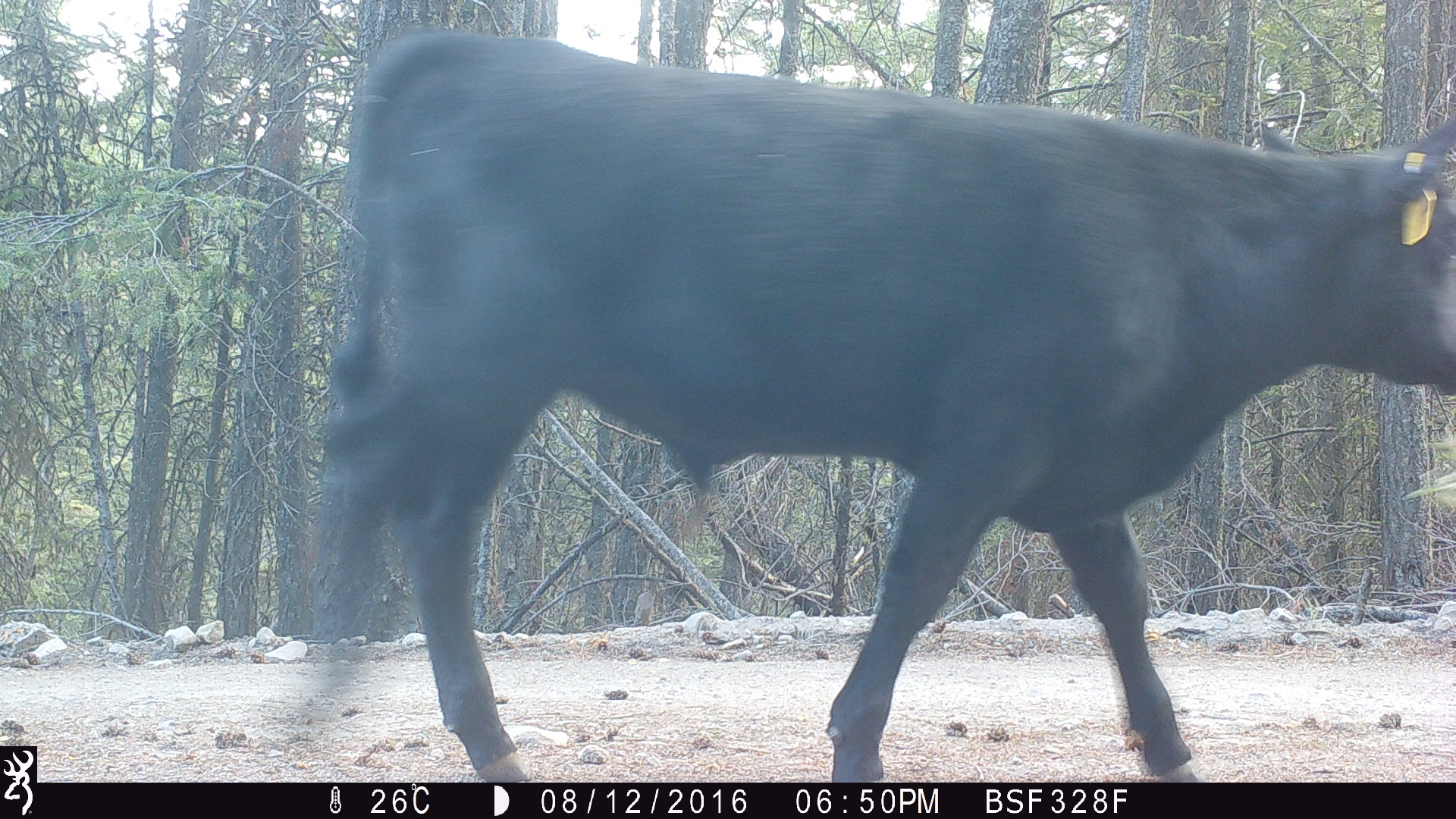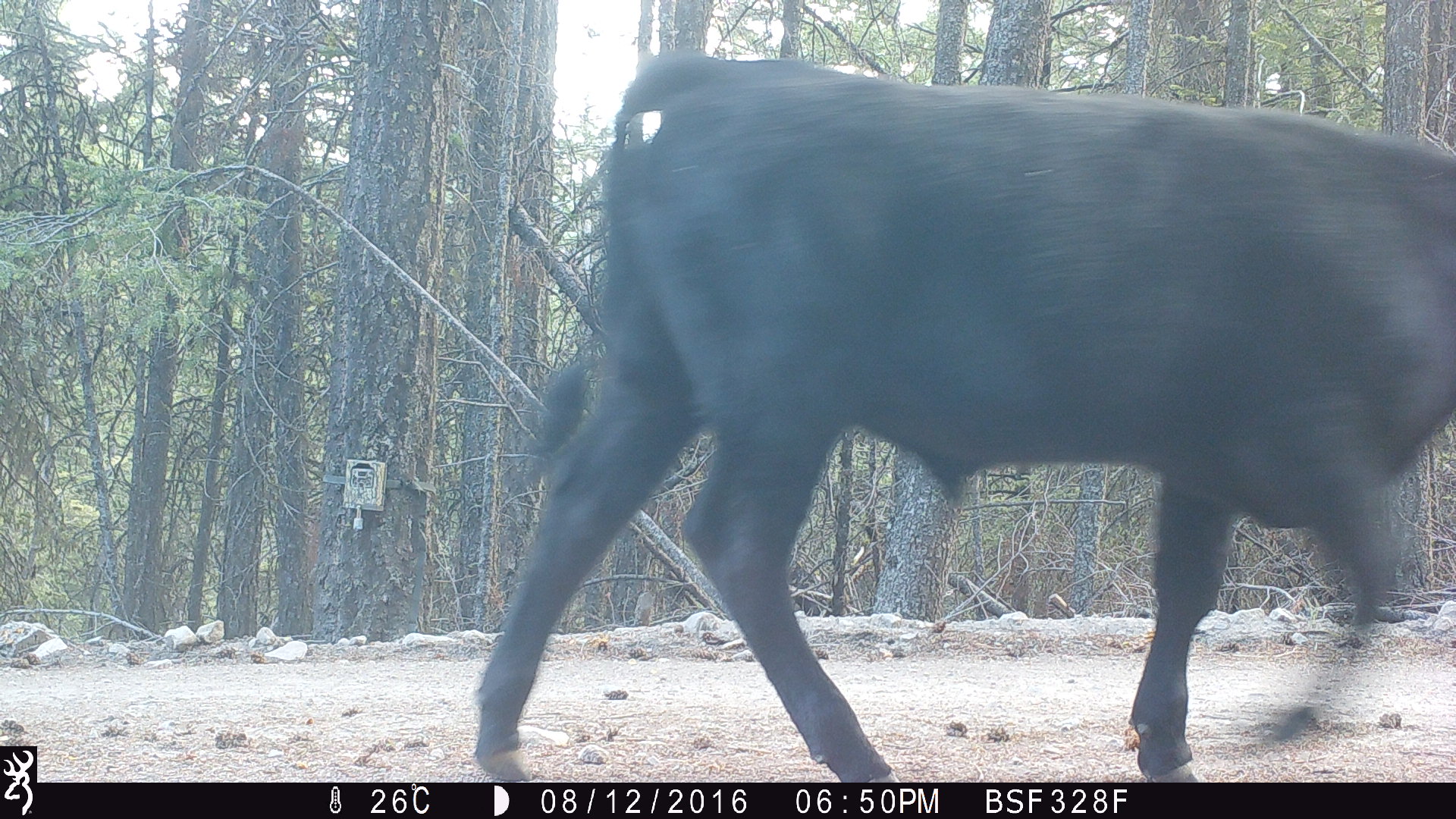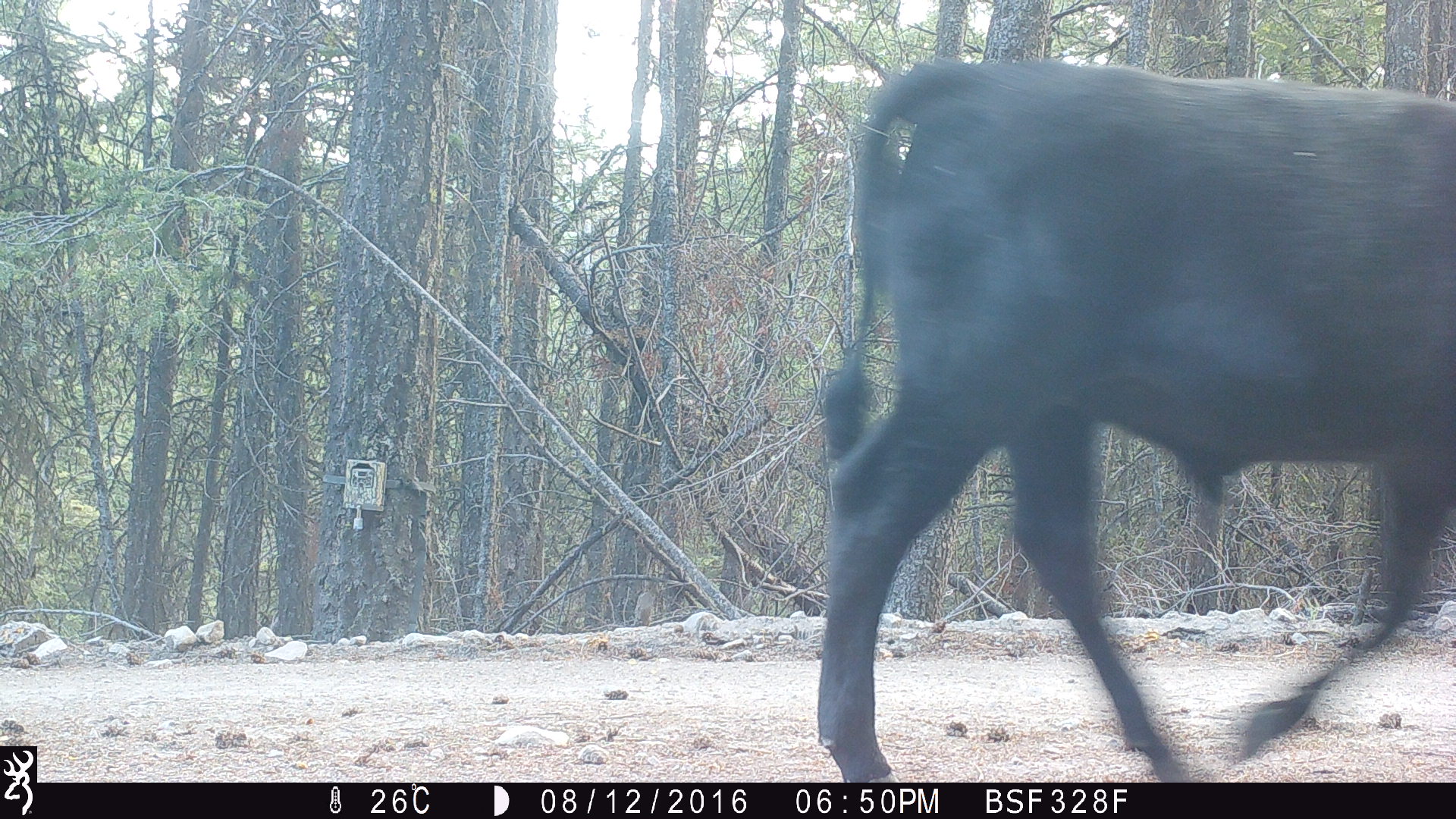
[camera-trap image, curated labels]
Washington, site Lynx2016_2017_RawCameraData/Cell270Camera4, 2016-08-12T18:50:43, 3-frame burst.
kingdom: Animalia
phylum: Chordata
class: Mammalia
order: Artiodactyla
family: Bovidae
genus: Bos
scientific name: Bos taurus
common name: domestic cattle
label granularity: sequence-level